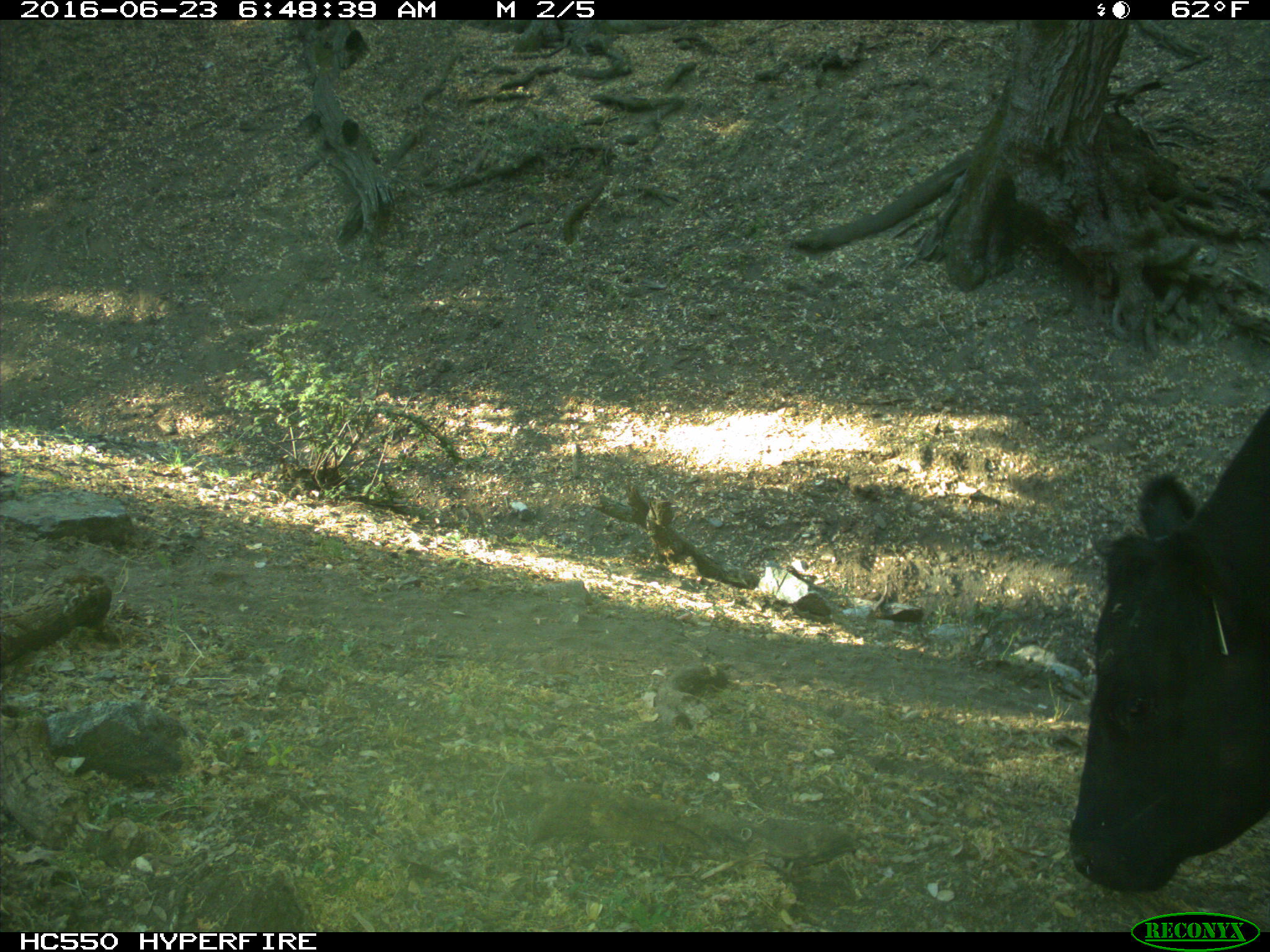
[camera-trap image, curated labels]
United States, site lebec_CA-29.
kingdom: Animalia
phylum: Chordata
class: Mammalia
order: Artiodactyla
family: Bovidae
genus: Bos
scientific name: Bos taurus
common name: domestic cow